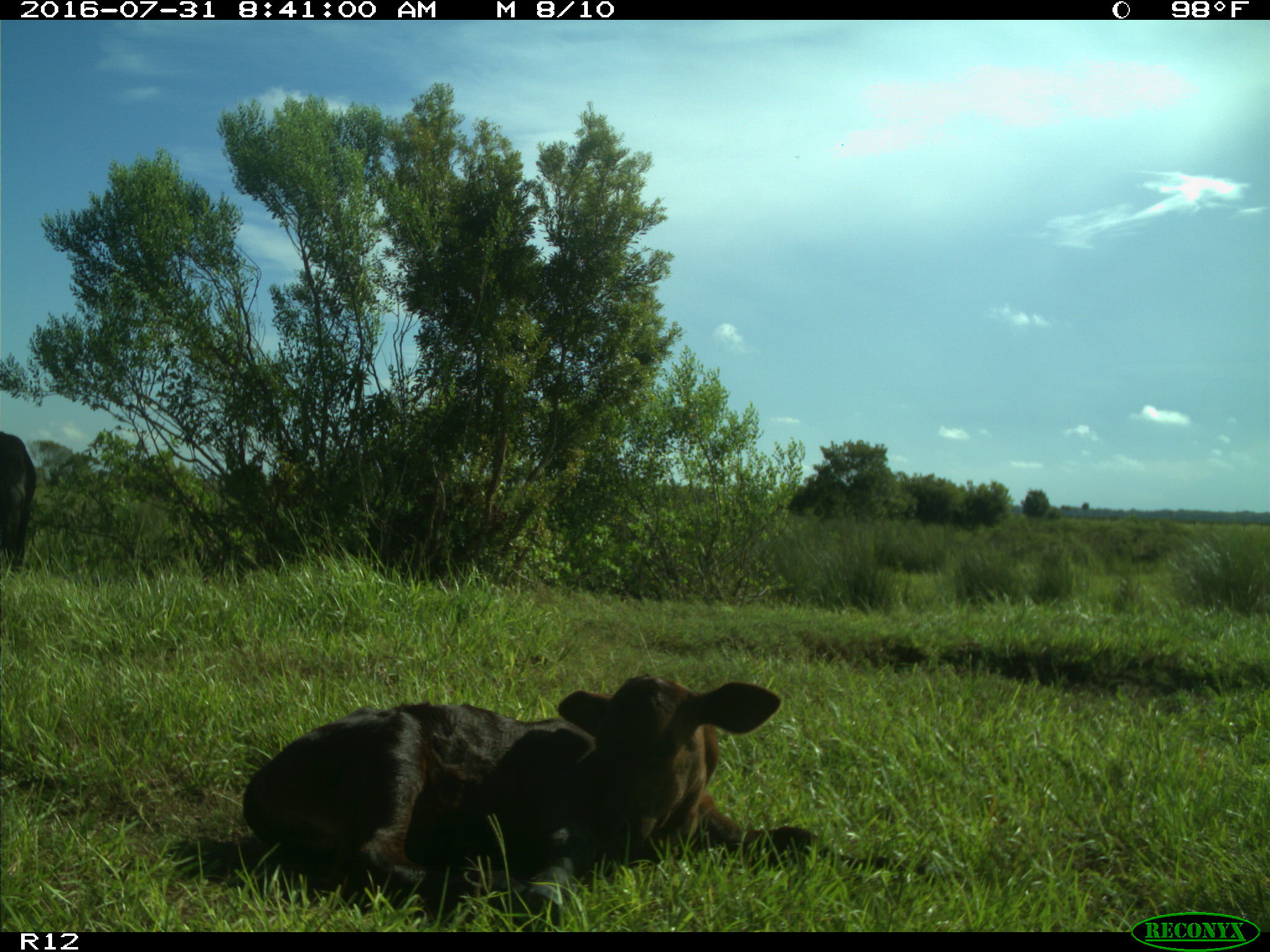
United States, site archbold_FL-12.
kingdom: Animalia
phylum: Chordata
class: Mammalia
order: Artiodactyla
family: Bovidae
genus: Bos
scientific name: Bos taurus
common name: domestic cow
Bos taurus (domestic cow).